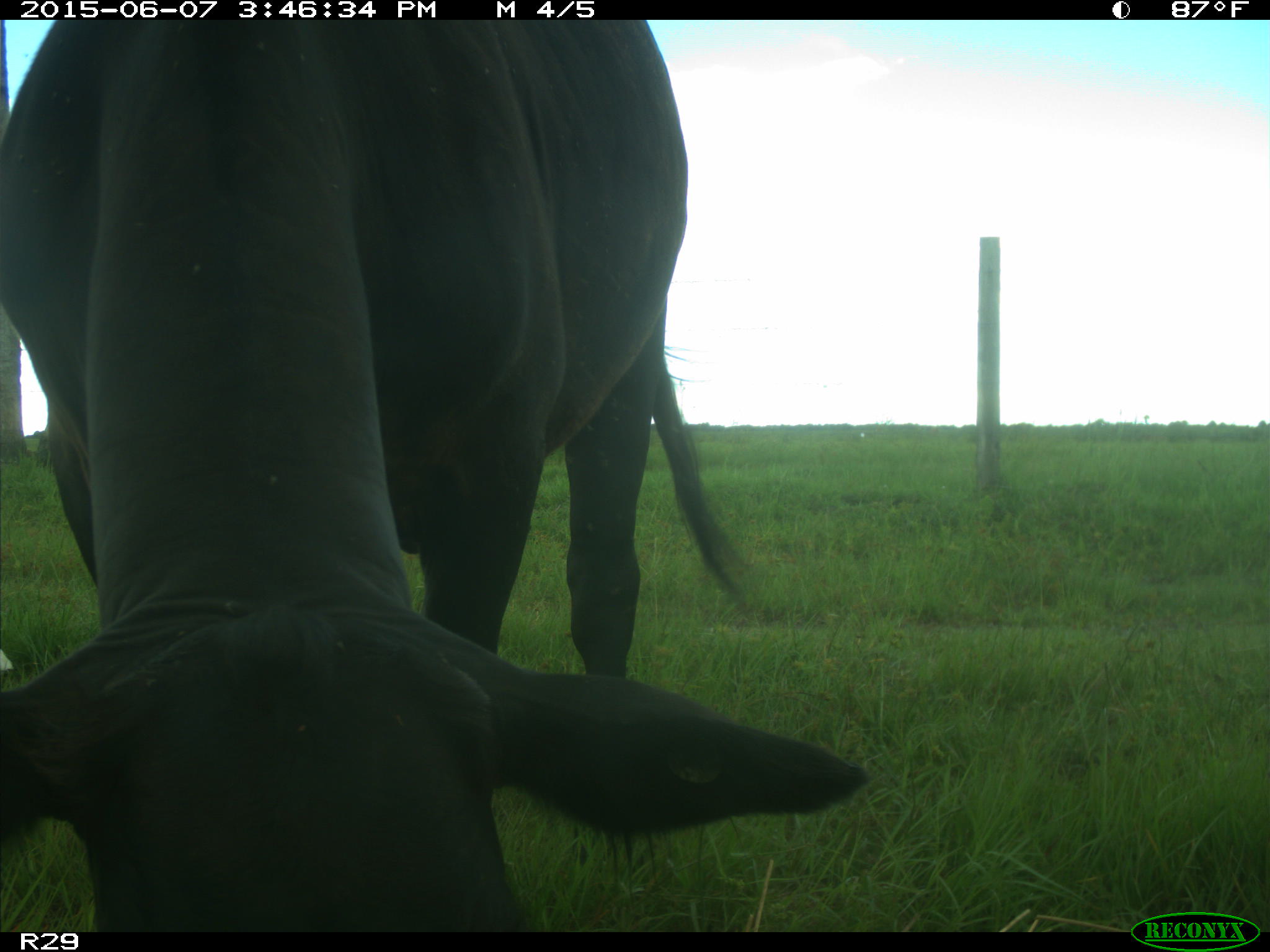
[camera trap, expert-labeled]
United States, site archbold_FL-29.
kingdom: Animalia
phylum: Chordata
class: Mammalia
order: Artiodactyla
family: Bovidae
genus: Bos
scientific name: Bos taurus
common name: domestic cow